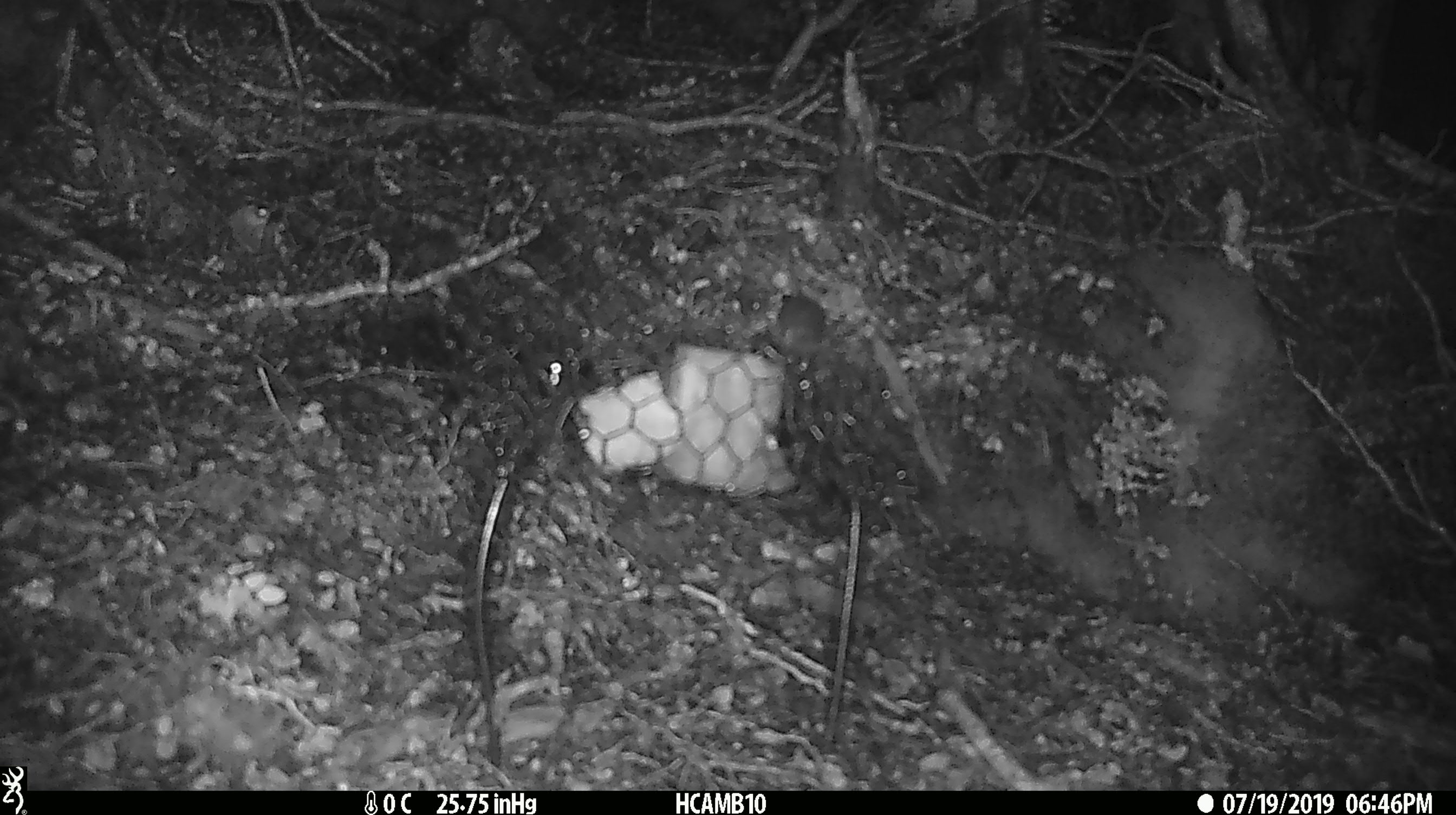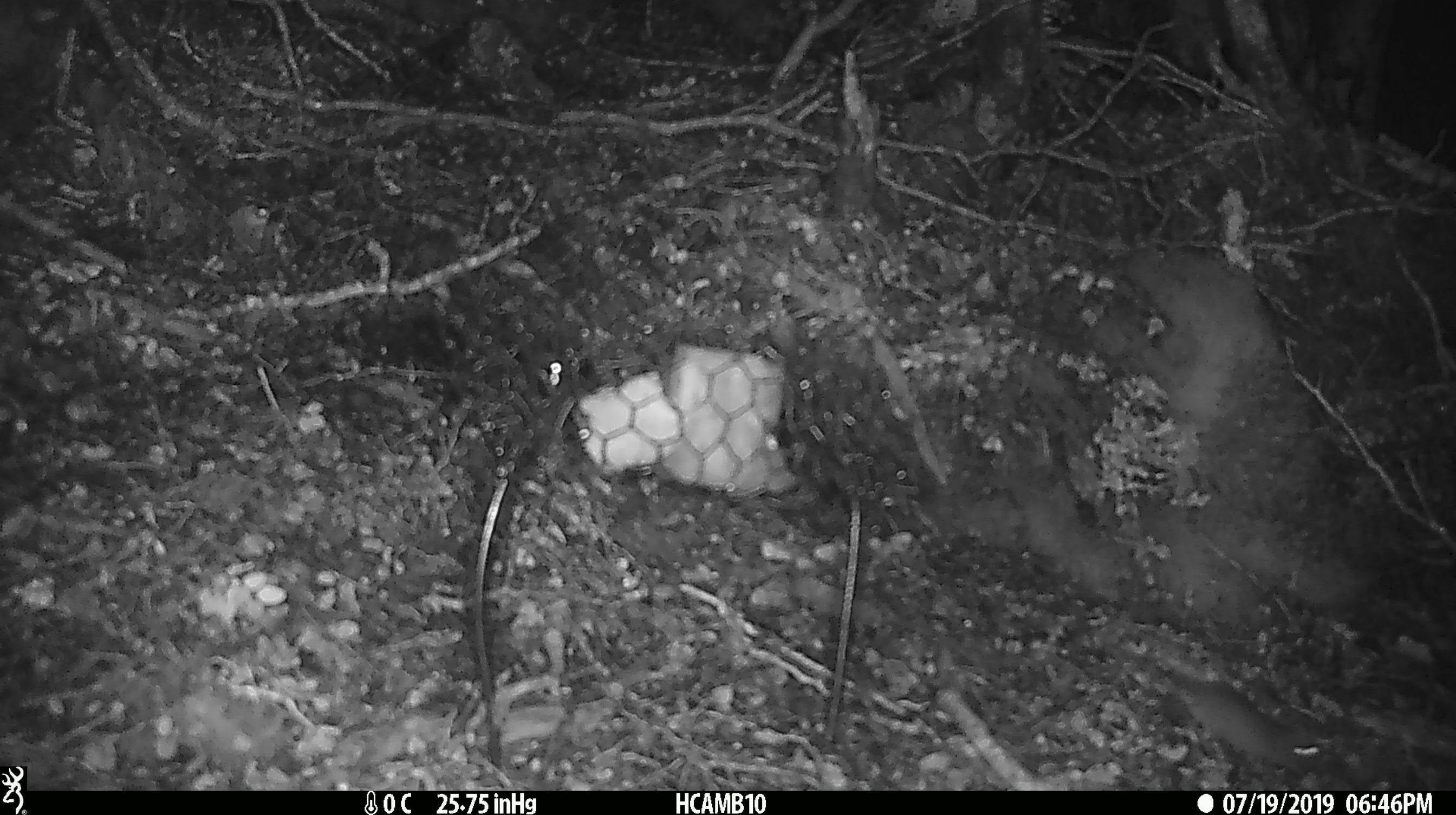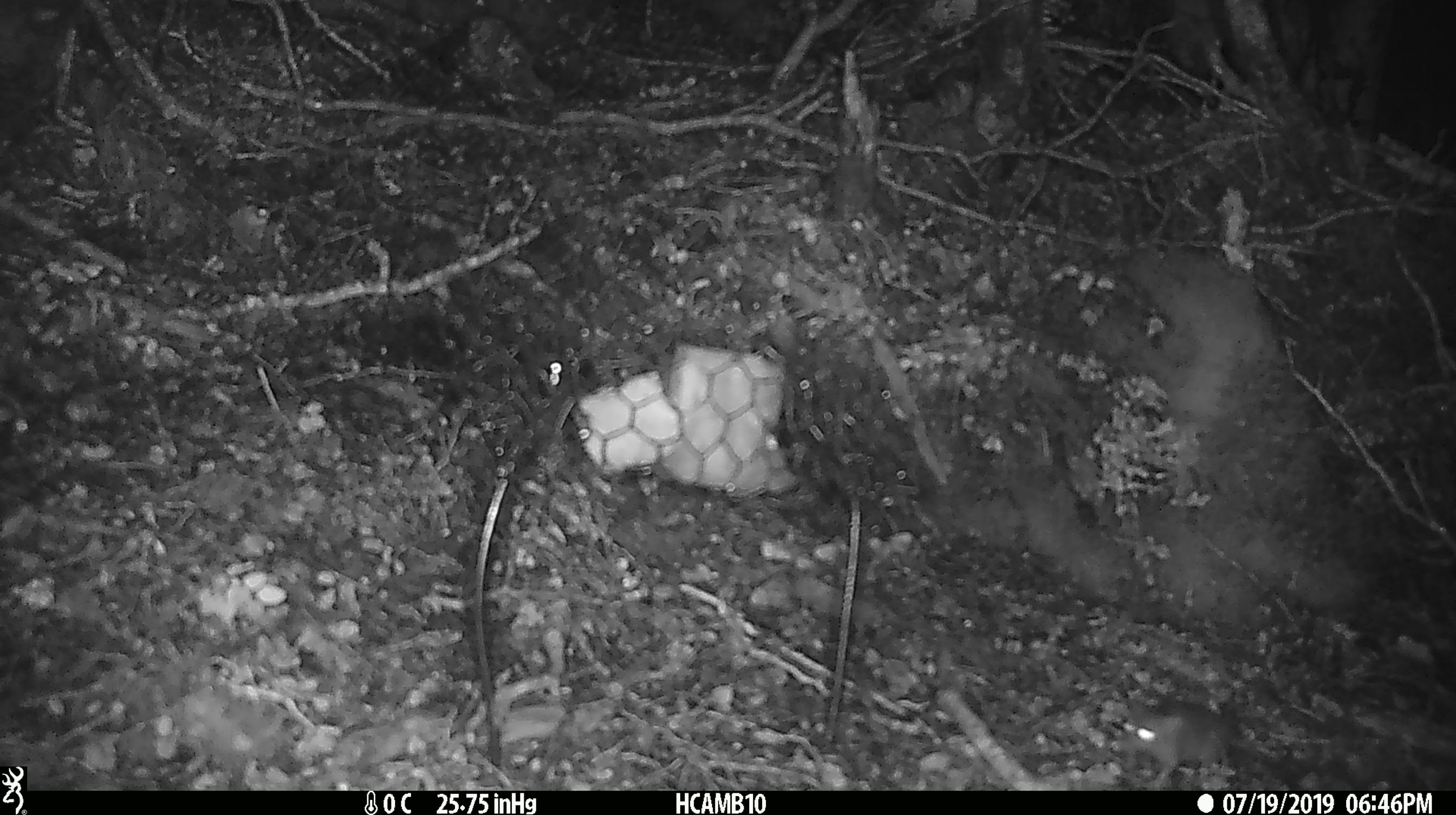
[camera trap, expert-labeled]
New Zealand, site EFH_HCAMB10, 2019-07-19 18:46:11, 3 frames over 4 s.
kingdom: Animalia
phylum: Chordata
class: Mammalia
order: Rodentia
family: Muridae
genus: Mus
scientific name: Mus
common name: mouse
Mouse (Mus).